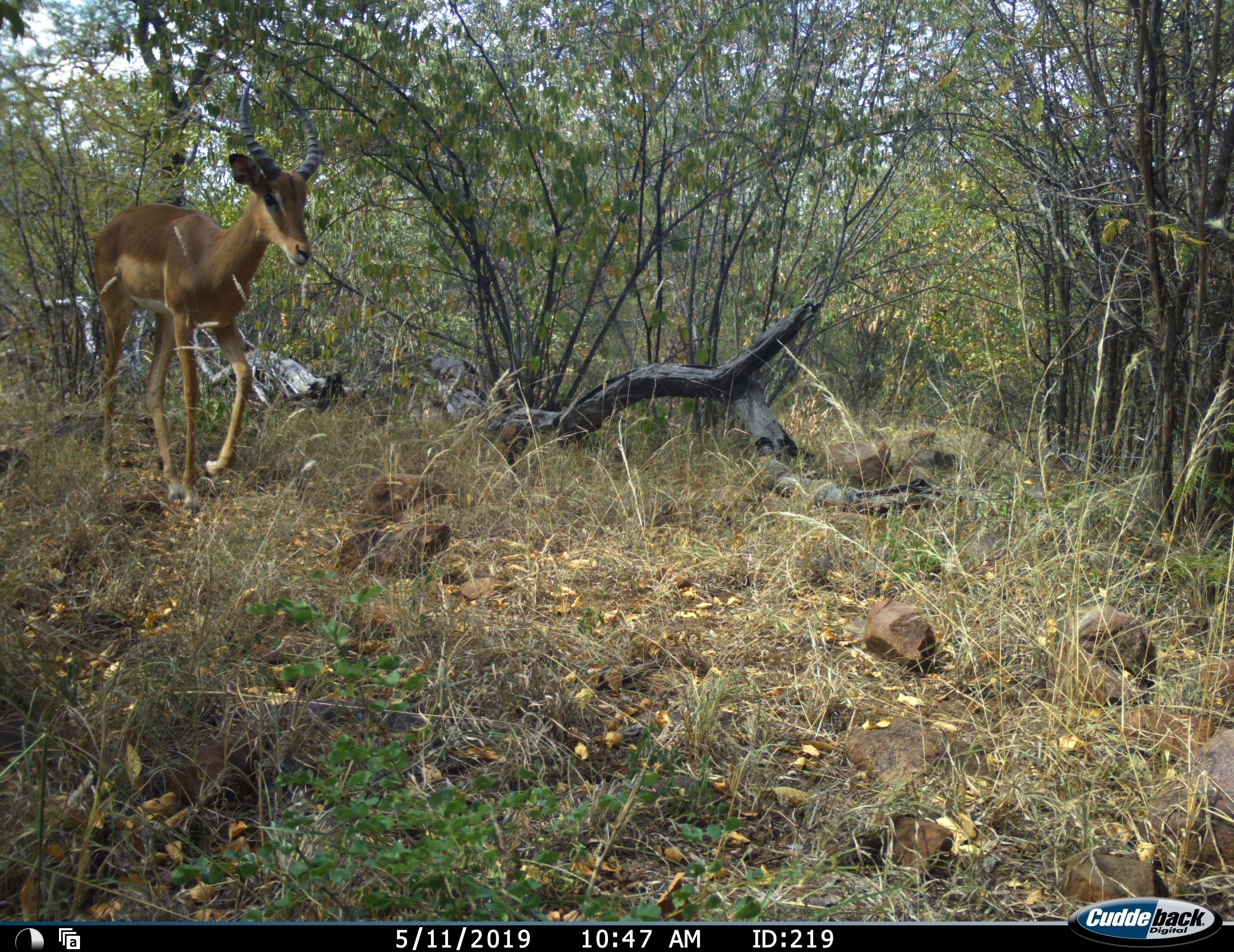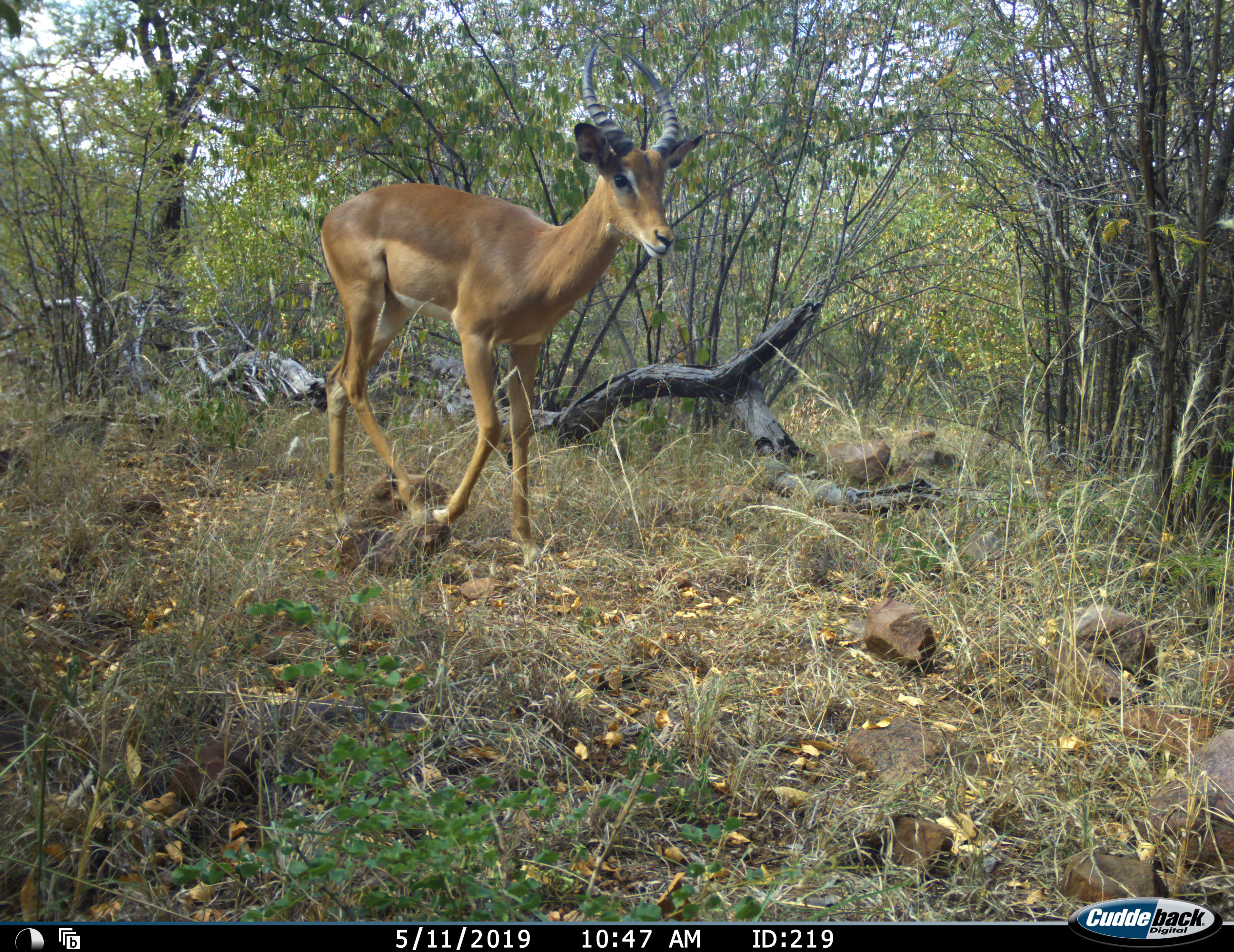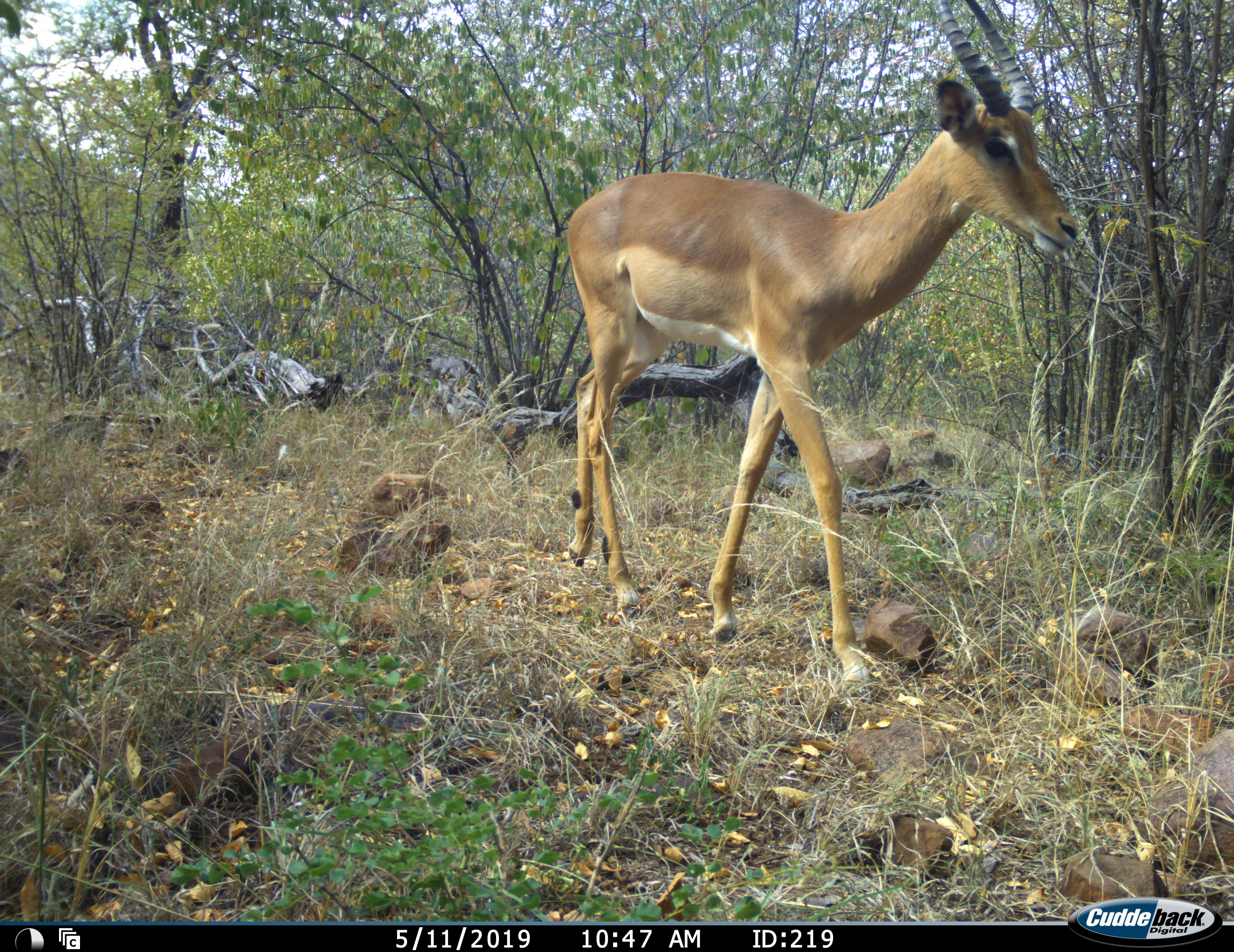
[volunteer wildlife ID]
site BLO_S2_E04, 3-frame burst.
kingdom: Animalia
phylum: Chordata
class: Mammalia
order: Artiodactyla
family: Bovidae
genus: Aepyceros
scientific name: Aepyceros melampus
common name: impala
Impala (Aepyceros melampus), count 1. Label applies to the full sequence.